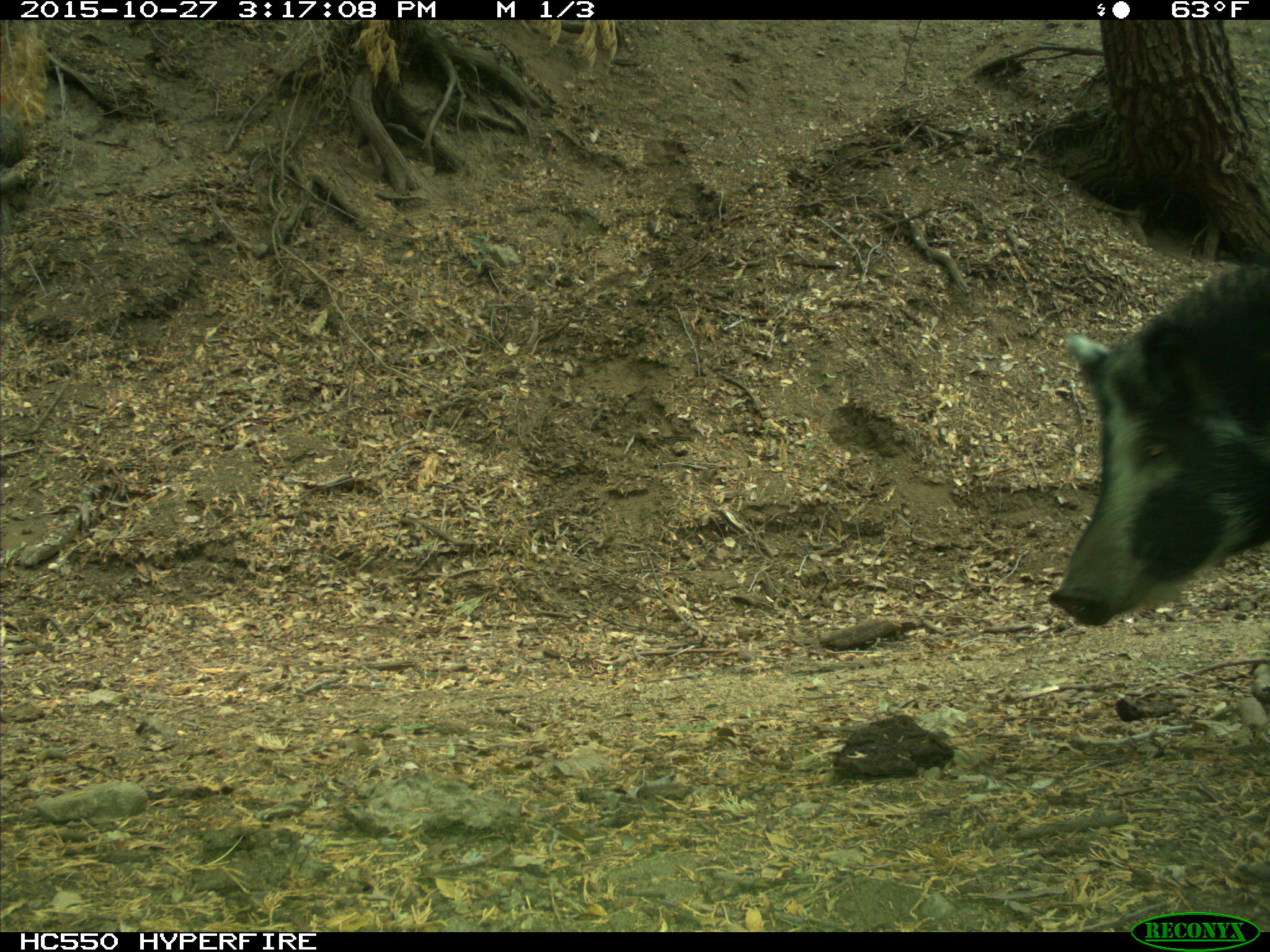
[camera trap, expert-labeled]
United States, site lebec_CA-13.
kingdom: Animalia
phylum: Chordata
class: Mammalia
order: Artiodactyla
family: Suidae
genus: Sus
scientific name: Sus scrofa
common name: wild boar